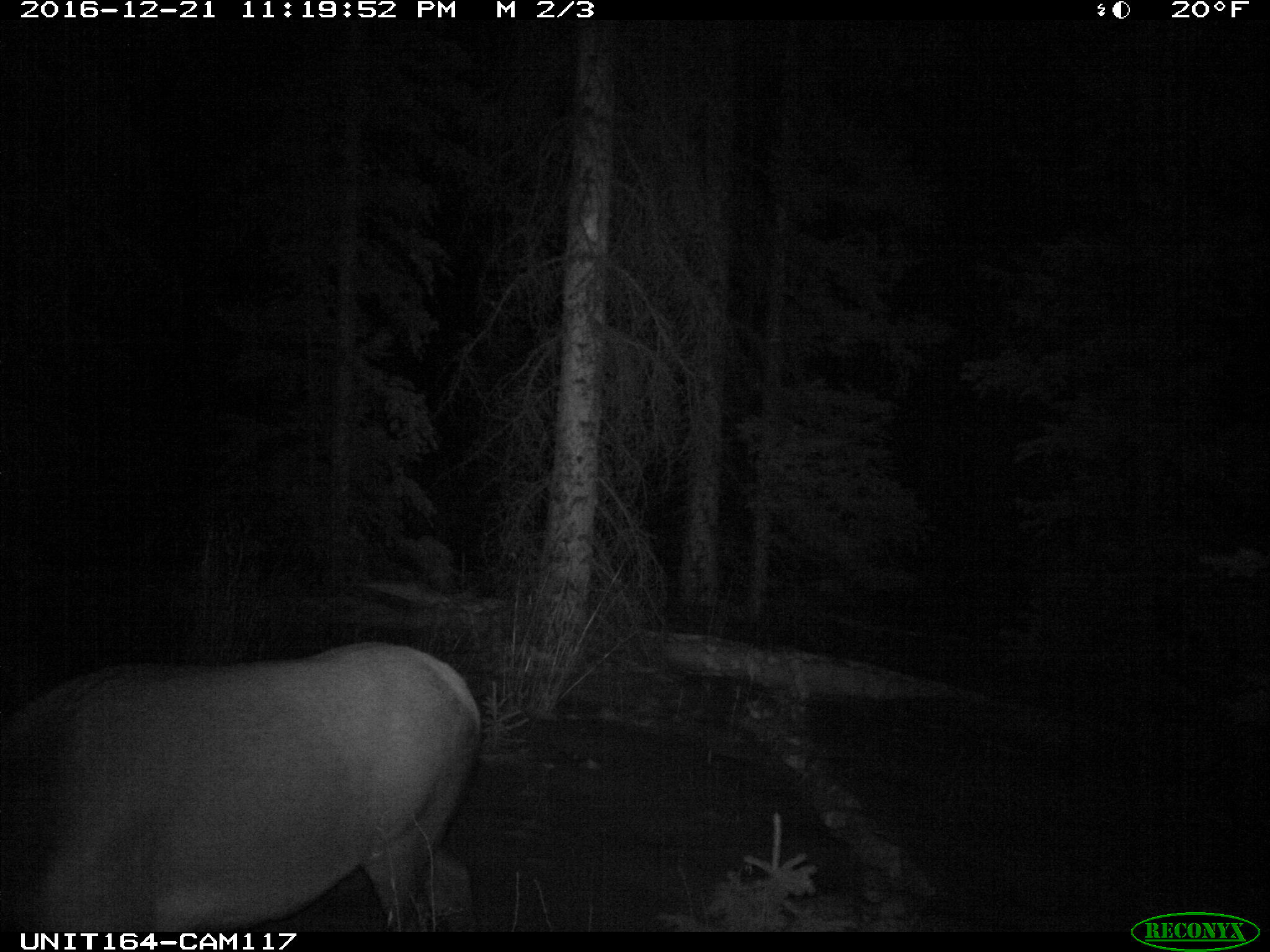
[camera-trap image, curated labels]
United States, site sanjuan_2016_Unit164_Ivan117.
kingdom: Animalia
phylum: Chordata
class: Mammalia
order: Artiodactyla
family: Cervidae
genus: Cervus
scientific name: Cervus elaphus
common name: red deer